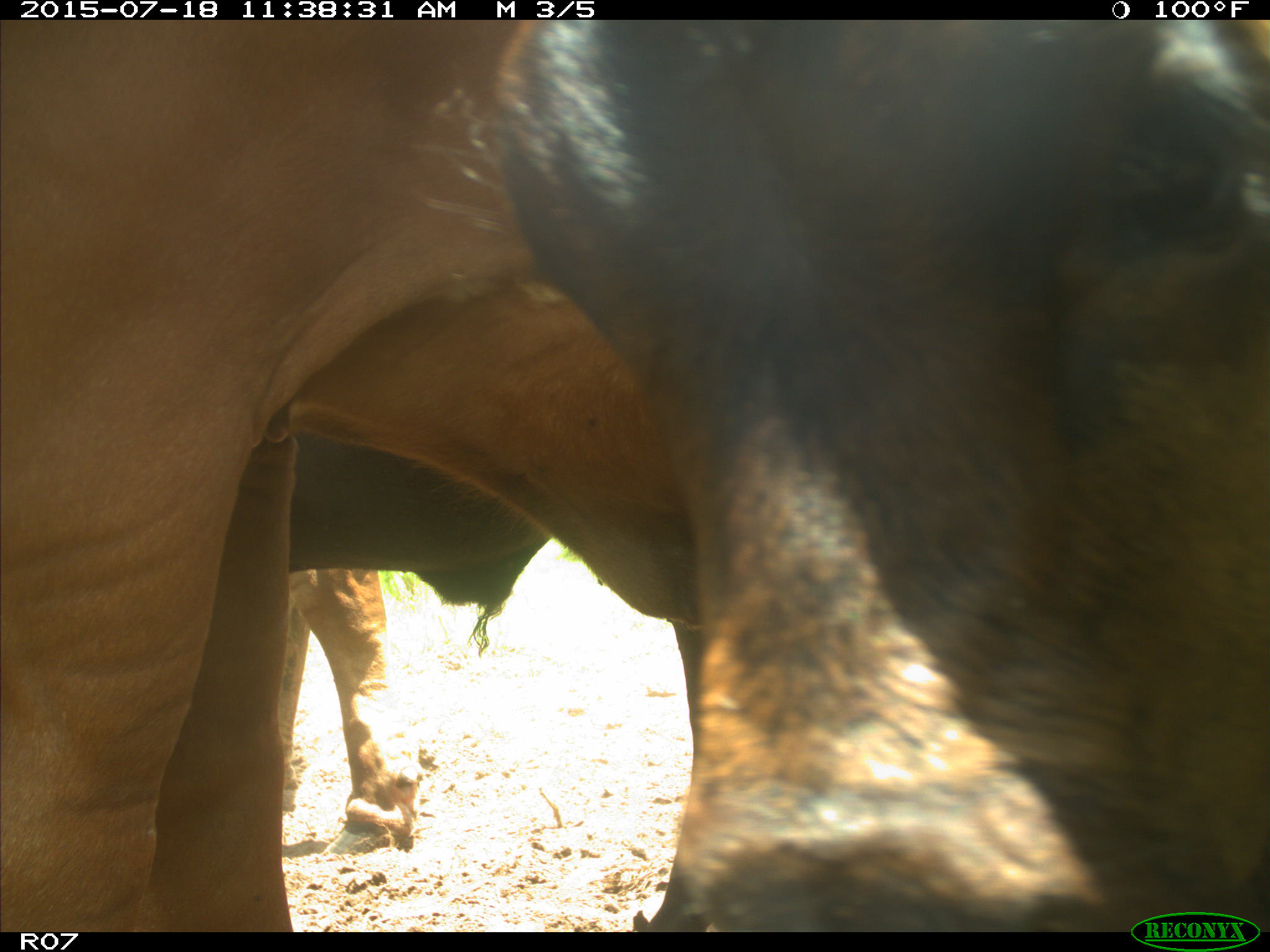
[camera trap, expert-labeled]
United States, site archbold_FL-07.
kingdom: Animalia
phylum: Chordata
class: Mammalia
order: Artiodactyla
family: Bovidae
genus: Bos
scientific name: Bos taurus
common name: domestic cow